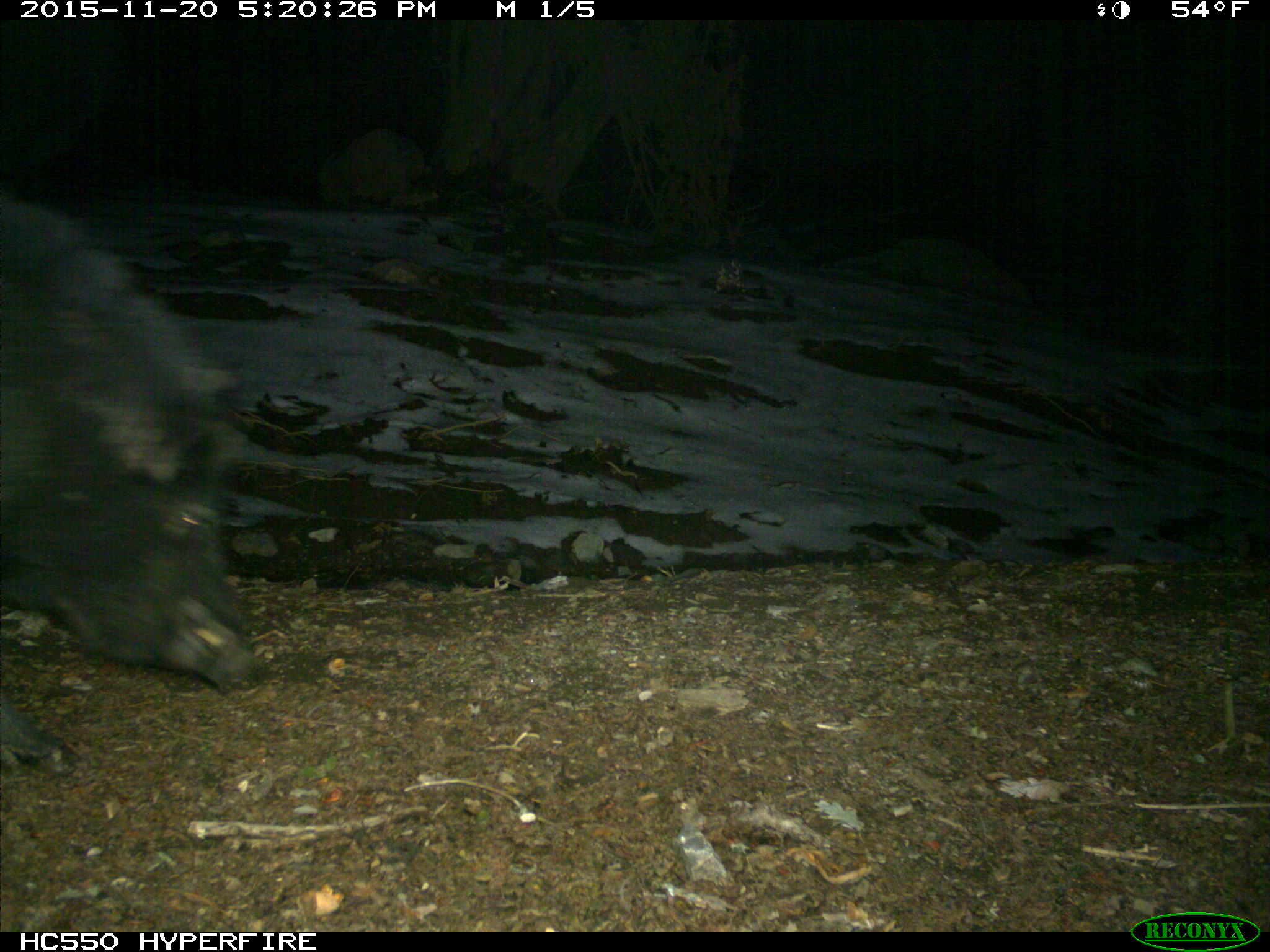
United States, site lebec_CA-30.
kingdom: Animalia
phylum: Chordata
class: Mammalia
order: Artiodactyla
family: Suidae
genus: Sus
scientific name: Sus scrofa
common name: wild boar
Sus scrofa (wild boar).